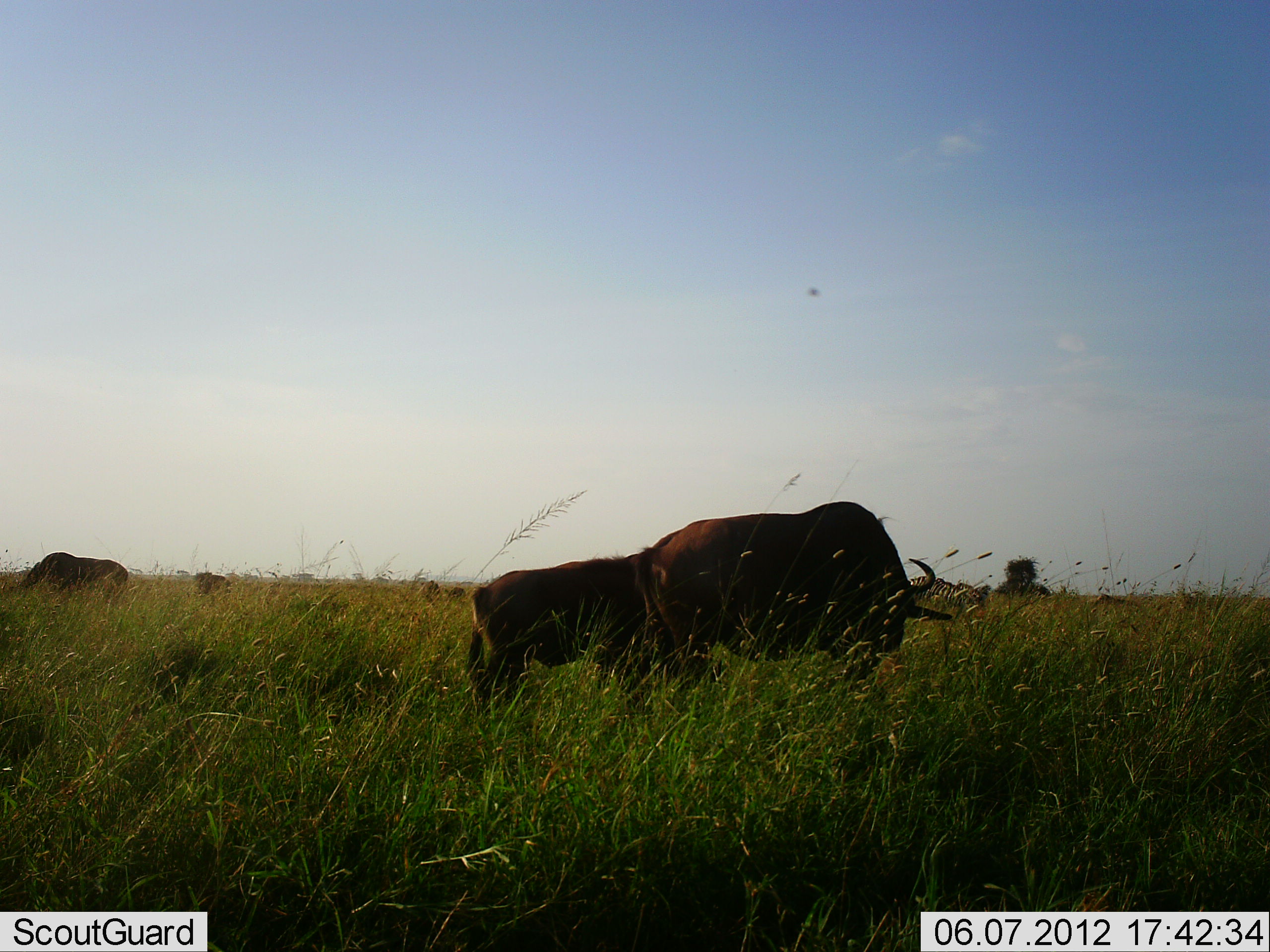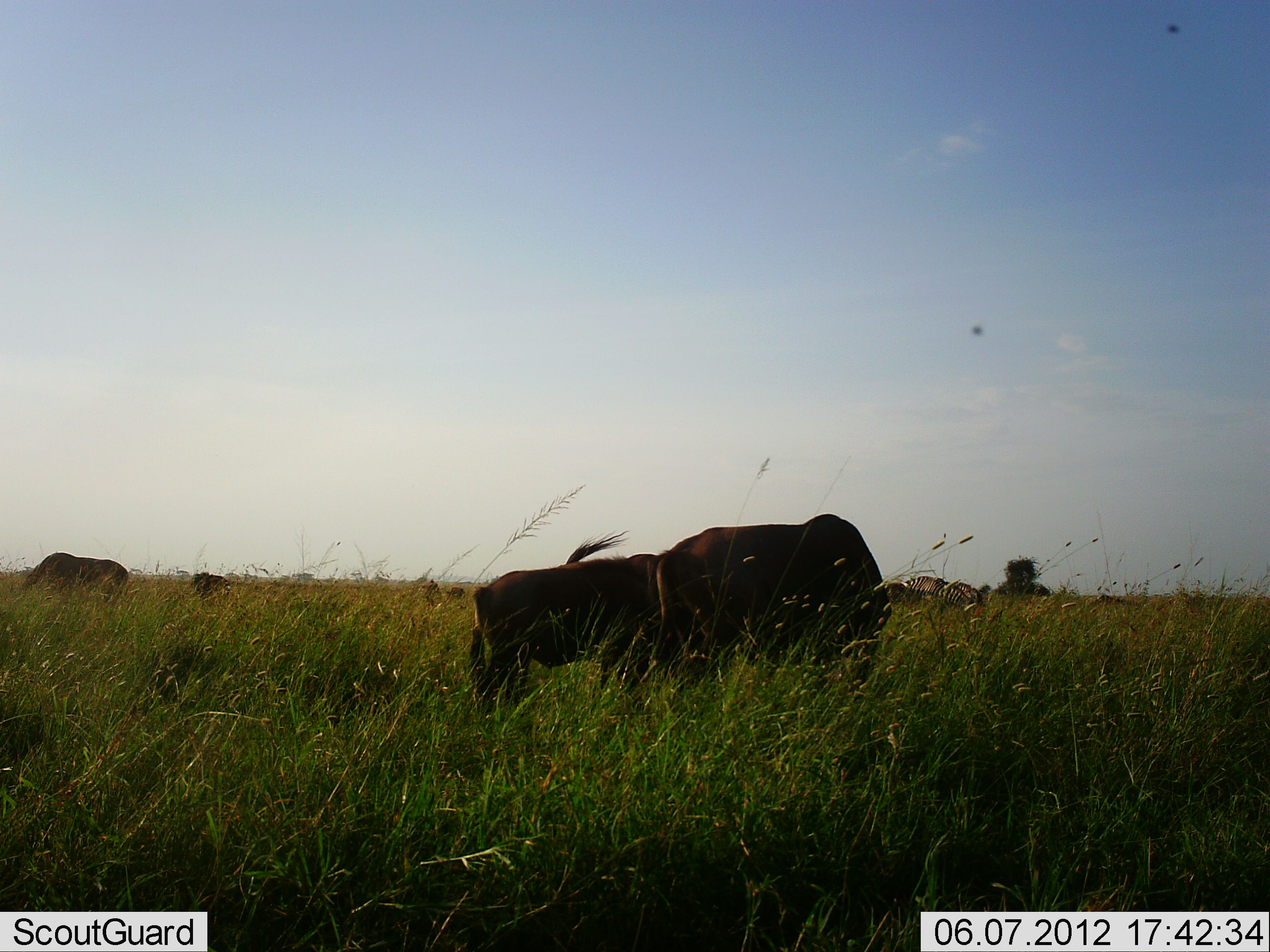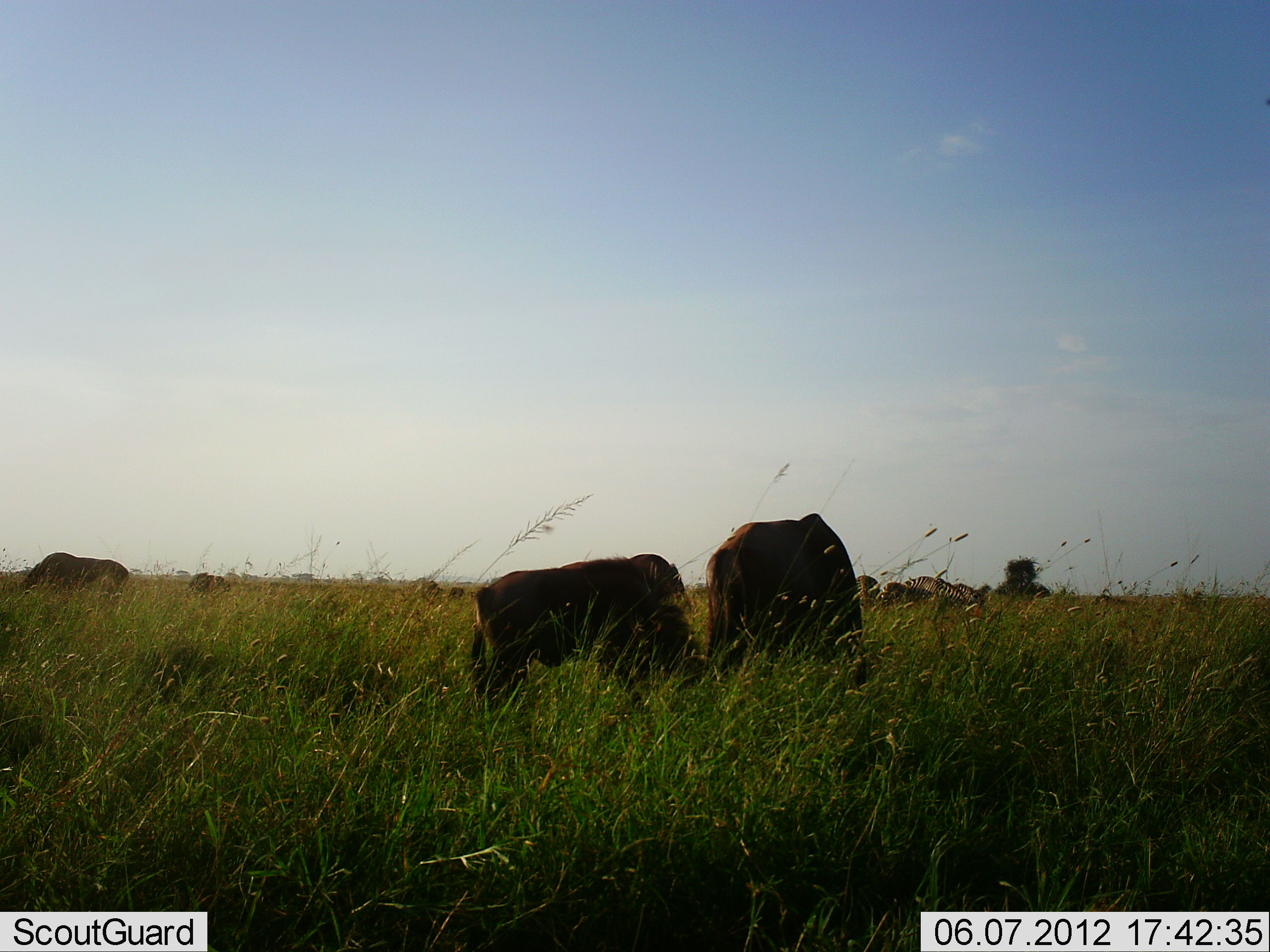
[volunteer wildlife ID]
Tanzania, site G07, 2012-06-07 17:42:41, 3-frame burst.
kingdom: Animalia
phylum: Chordata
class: Mammalia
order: Artiodactyla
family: Bovidae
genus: Connochaetes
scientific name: Connochaetes taurinus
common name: blue wildebeest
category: wildebeest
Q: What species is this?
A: Wildebeest (blue wildebeest) (Connochaetes taurinus).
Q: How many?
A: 4.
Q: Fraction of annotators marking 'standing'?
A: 42%.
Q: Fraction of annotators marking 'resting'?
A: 0%.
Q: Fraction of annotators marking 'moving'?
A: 16%.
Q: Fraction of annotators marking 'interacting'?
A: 0%.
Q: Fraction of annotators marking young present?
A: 11%.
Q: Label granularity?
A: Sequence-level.